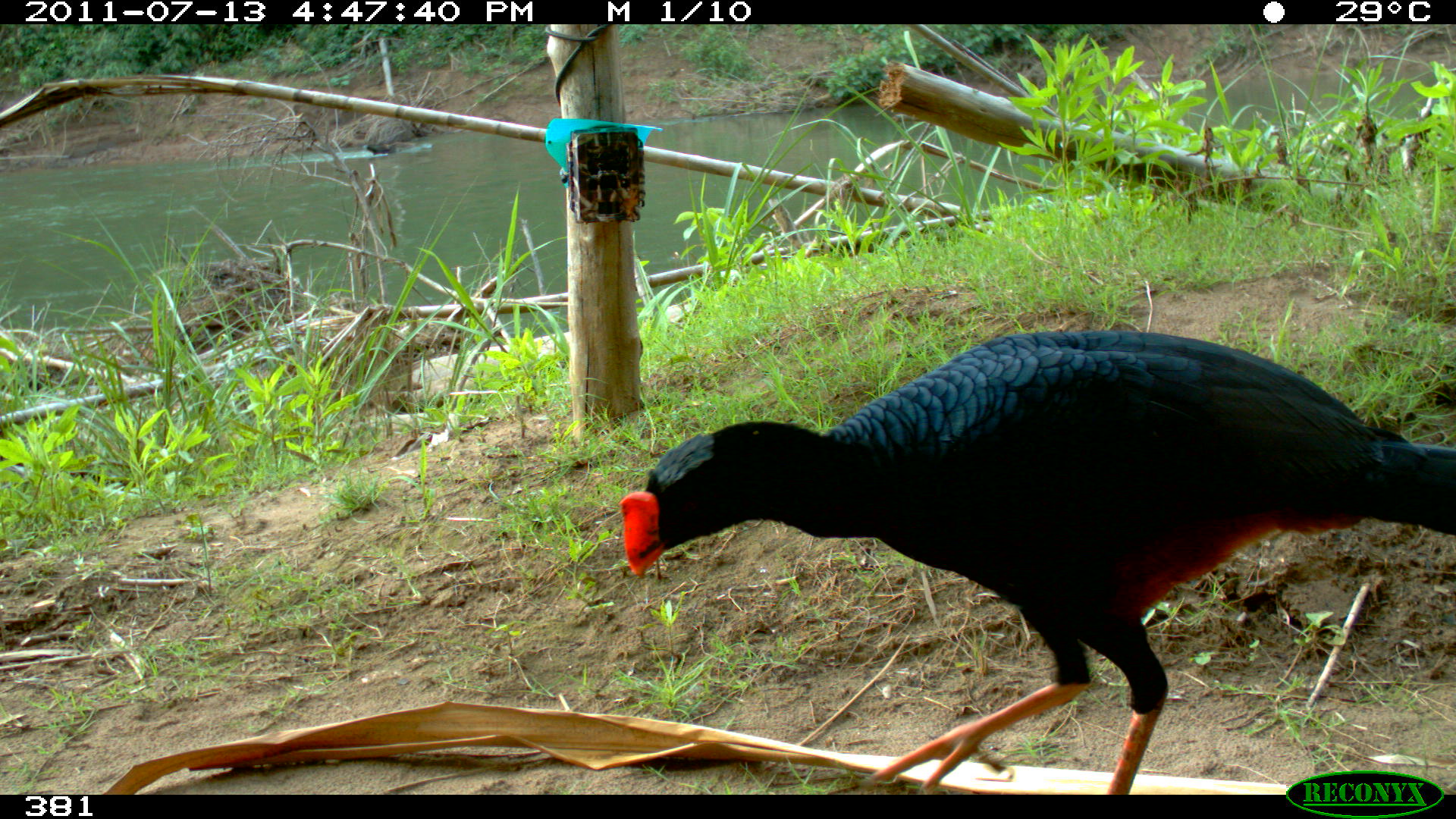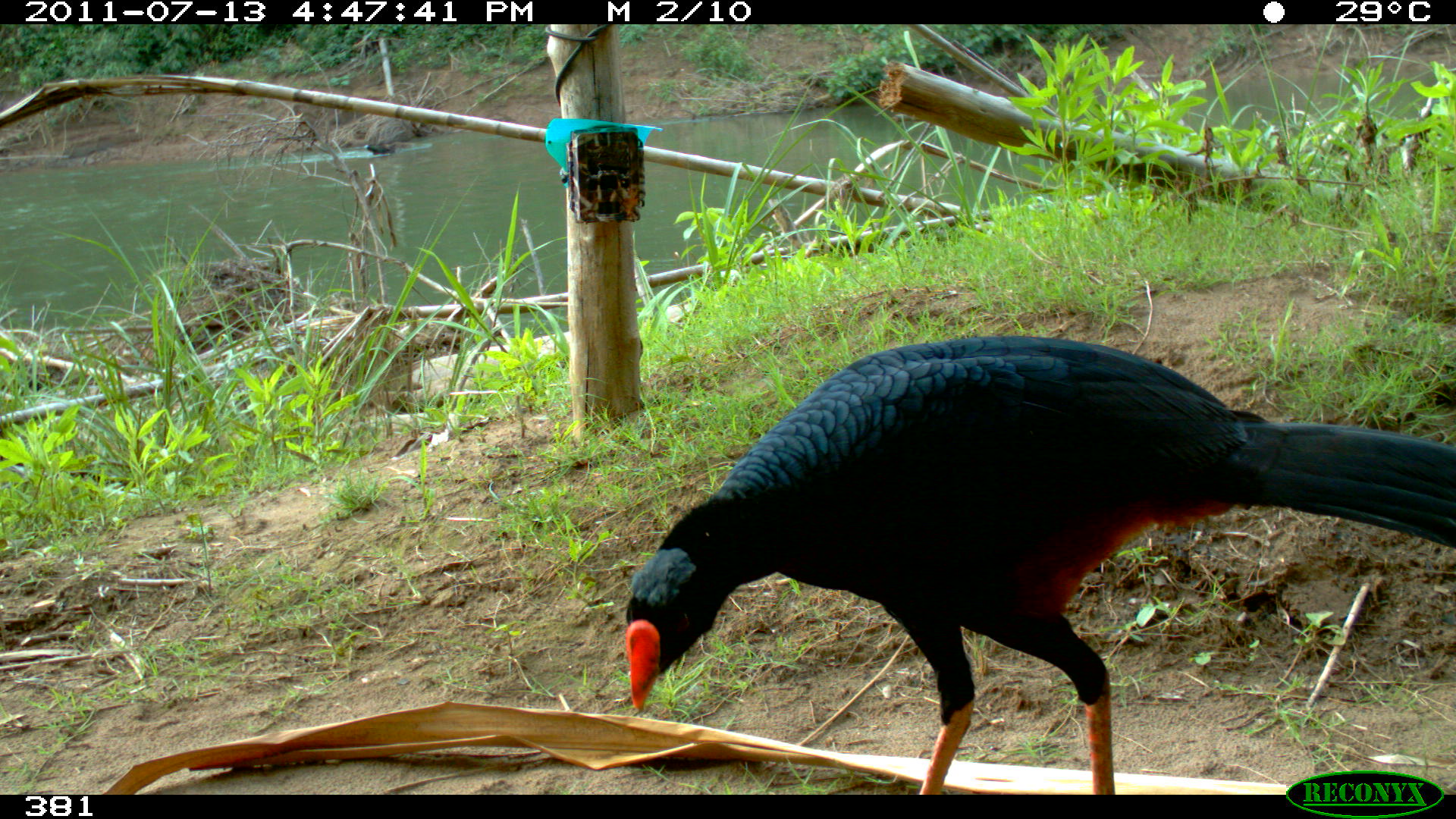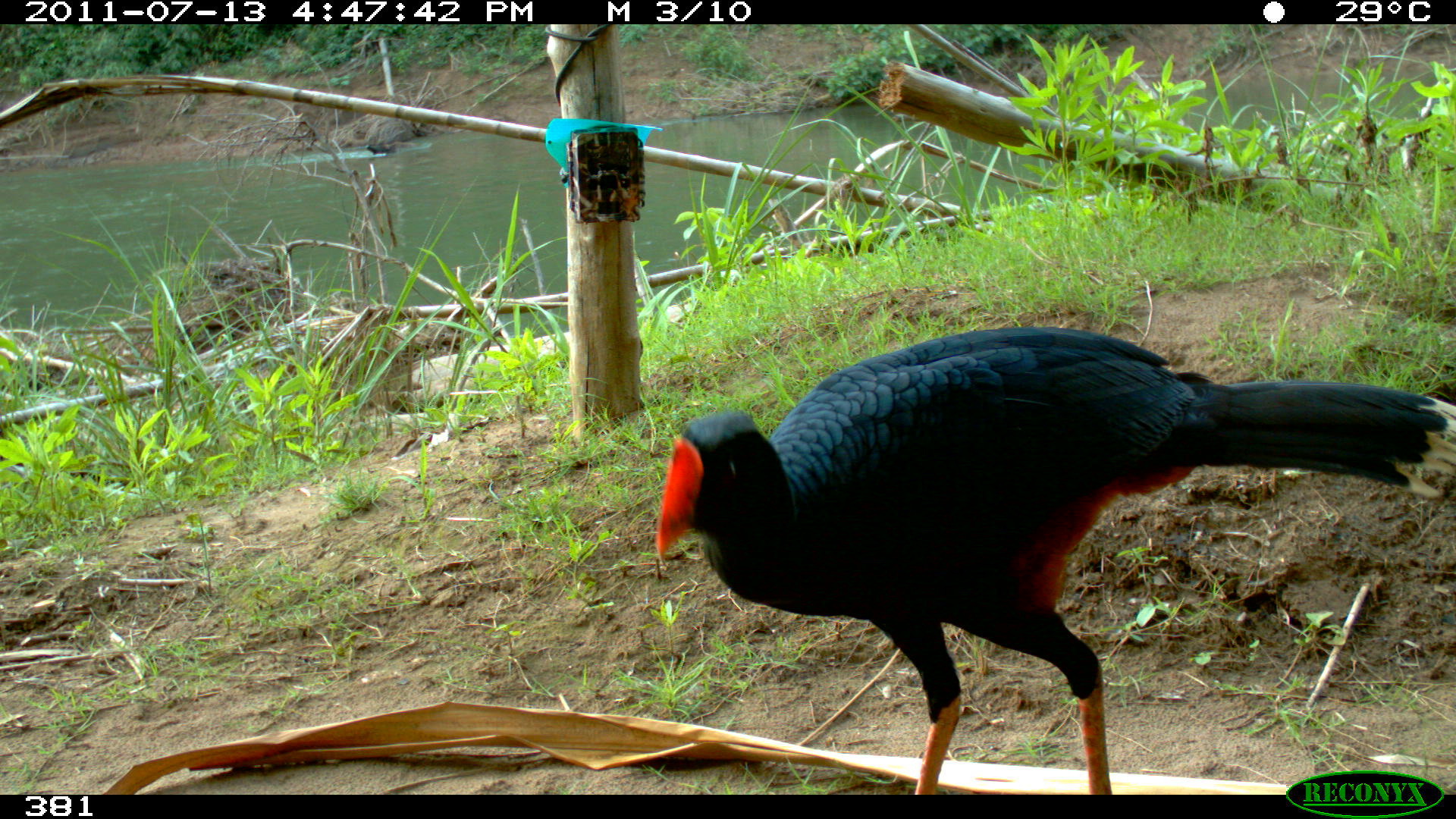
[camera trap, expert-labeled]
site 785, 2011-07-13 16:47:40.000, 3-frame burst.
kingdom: Animalia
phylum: Chordata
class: Aves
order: Galliformes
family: Cracidae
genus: Mitu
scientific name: Mitu tuberosum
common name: razor-billed curassow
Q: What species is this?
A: Mitu tuberosum (razor-billed curassow).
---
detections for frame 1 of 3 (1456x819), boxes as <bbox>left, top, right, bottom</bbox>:
mitu tuberosum: <bbox>615, 328, 1455, 790</bbox>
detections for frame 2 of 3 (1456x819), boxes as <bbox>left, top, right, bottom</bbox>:
mitu tuberosum: <bbox>621, 332, 1455, 791</bbox>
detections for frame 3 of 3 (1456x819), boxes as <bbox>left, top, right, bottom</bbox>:
mitu tuberosum: <bbox>652, 323, 1455, 791</bbox>